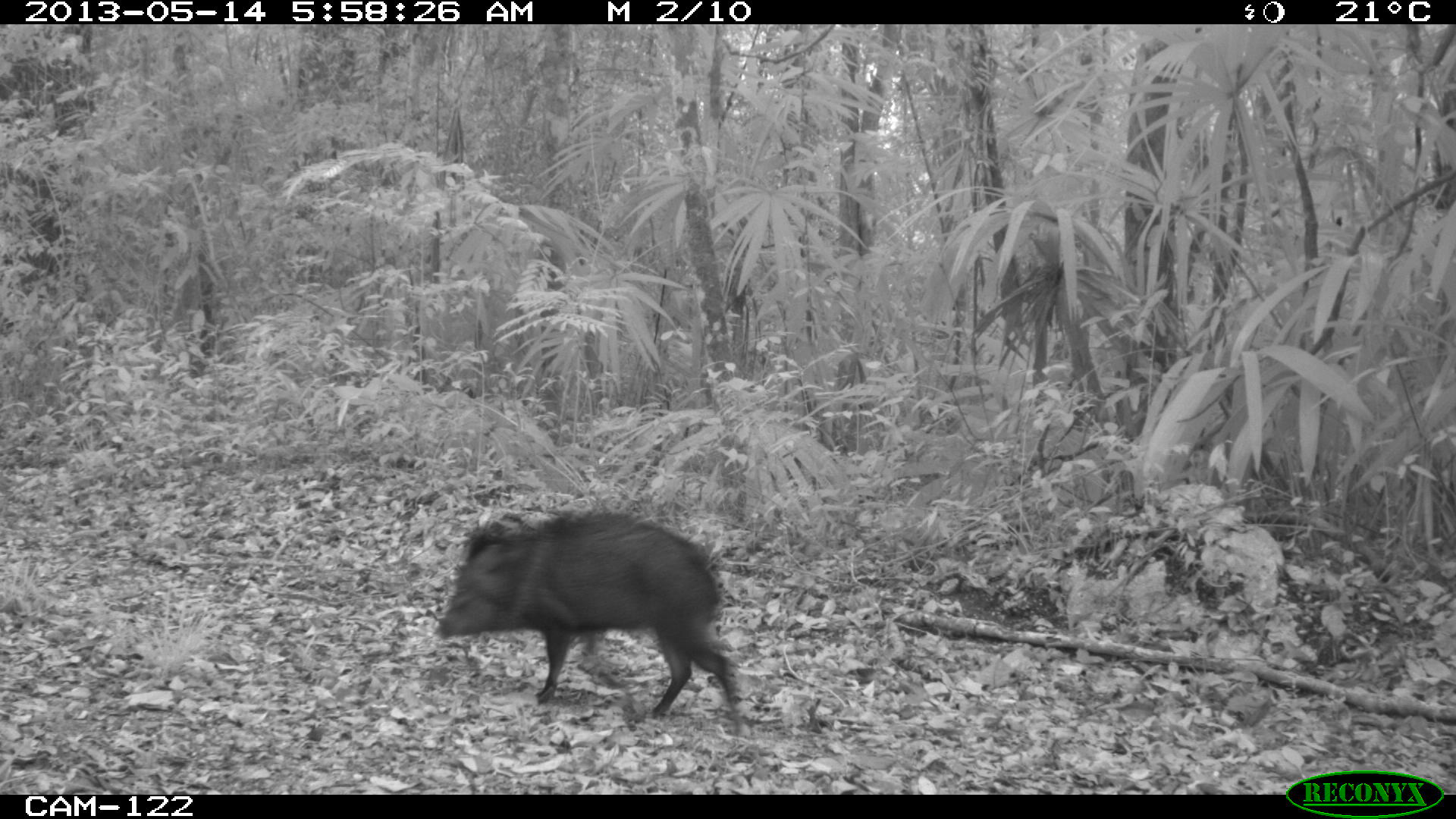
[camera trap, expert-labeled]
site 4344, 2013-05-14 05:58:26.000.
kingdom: Animalia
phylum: Chordata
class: Mammalia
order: Artiodactyla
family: Tayassuidae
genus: Pecari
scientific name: Pecari tajacu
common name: collared peccary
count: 1